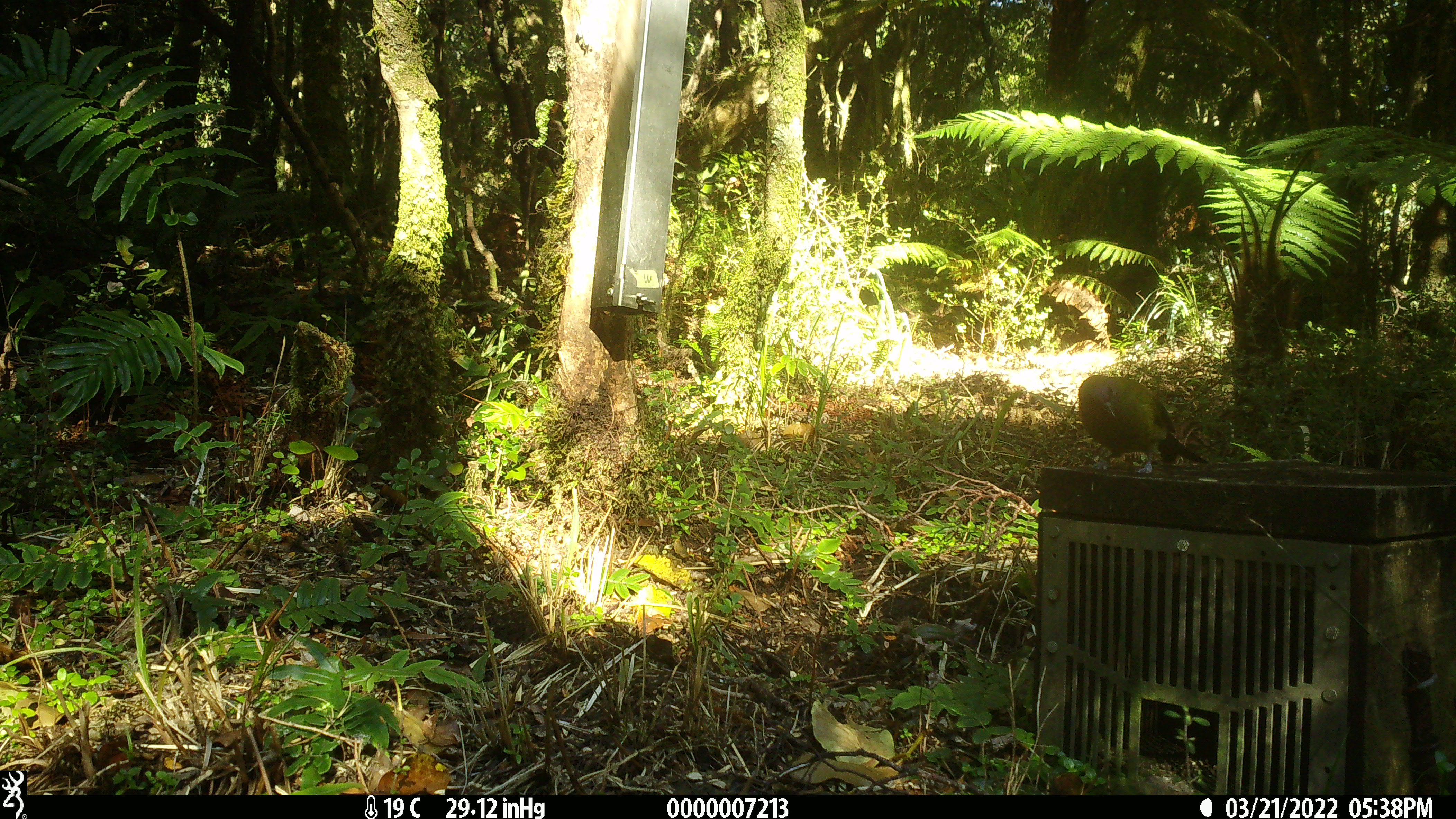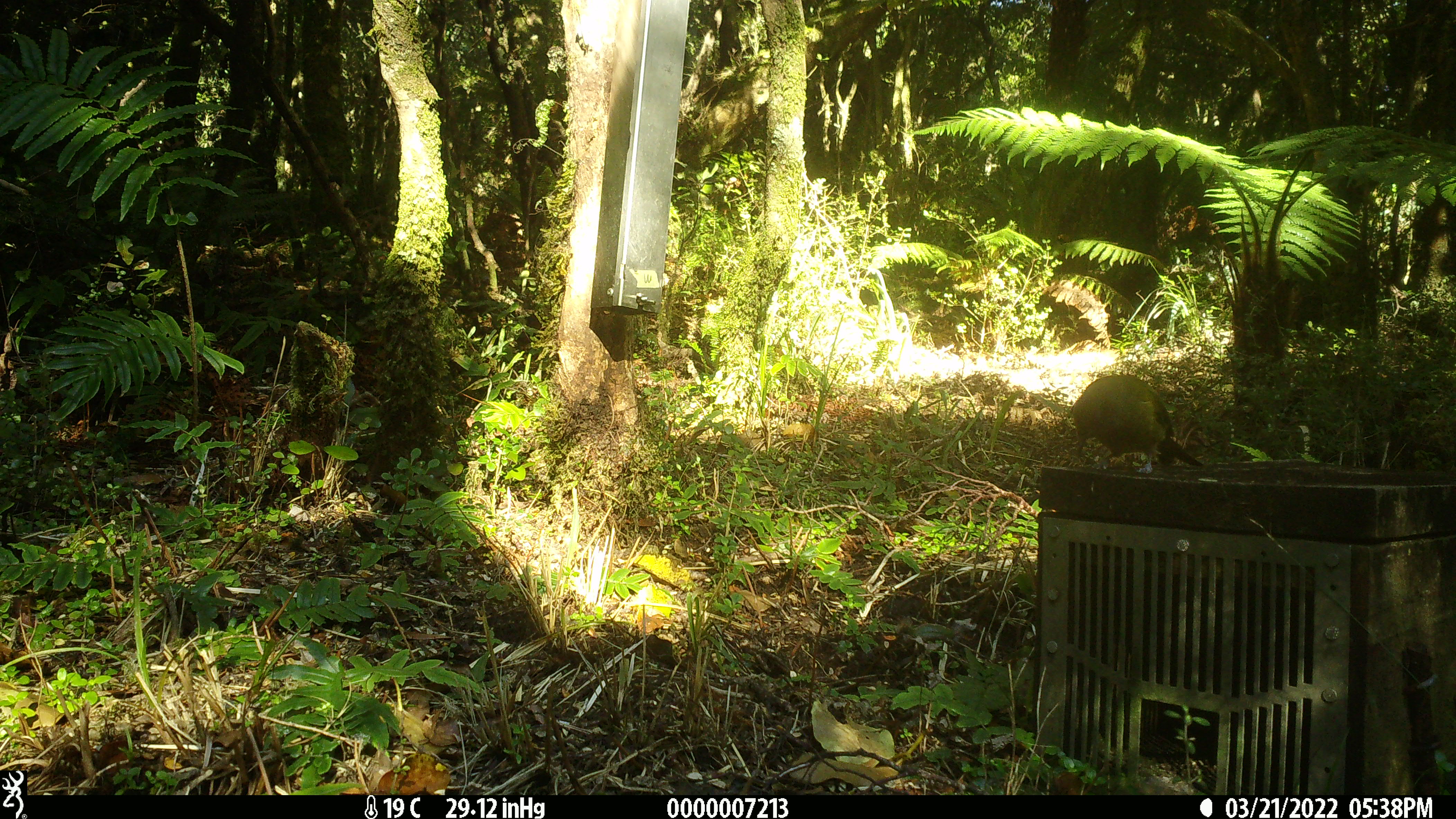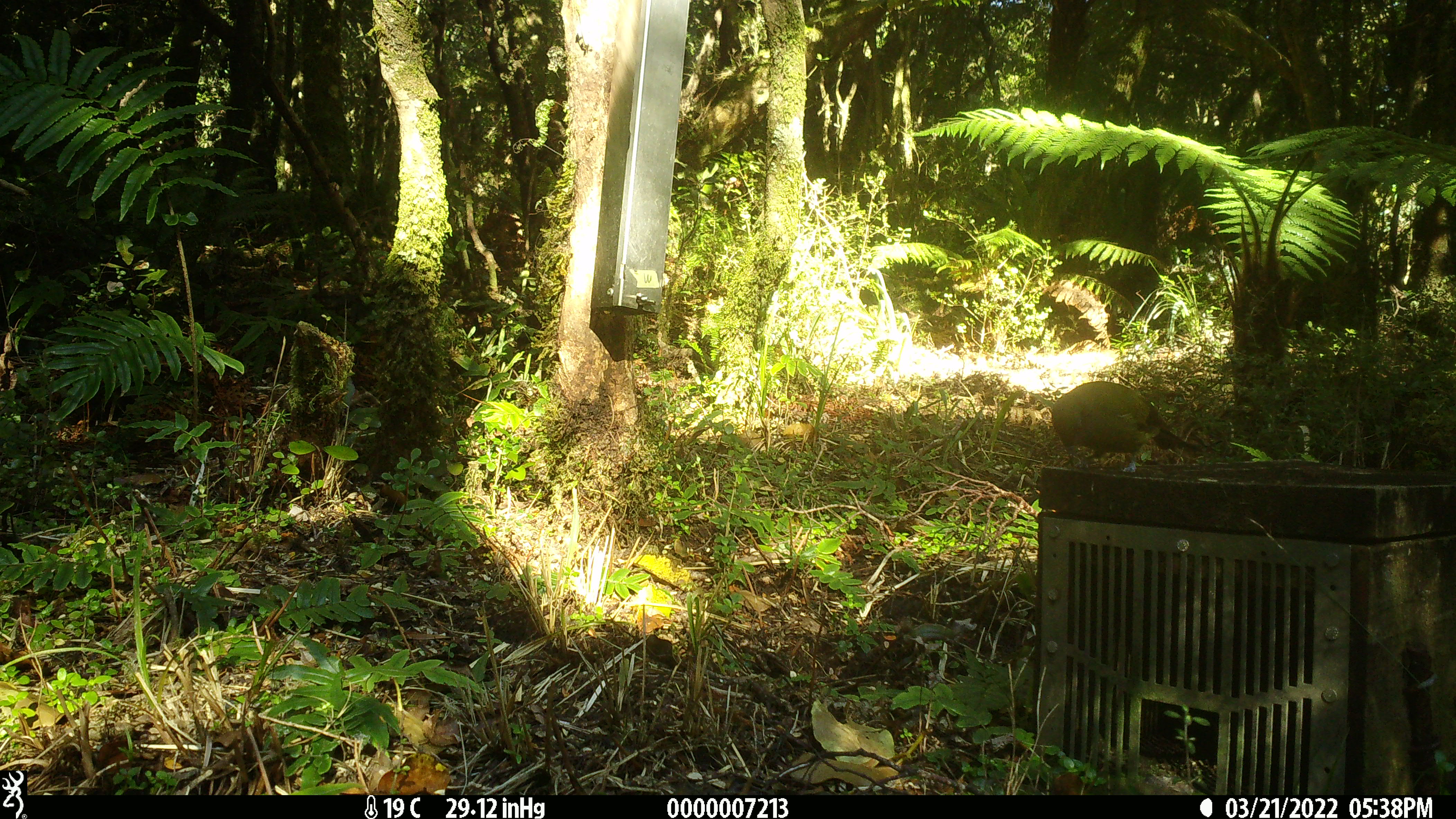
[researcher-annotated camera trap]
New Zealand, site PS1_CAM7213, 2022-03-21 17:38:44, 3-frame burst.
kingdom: Animalia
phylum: Chordata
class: Aves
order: Passeriformes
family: Meliphagidae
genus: Anthornis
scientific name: Anthornis melanura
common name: new zealand bellbird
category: bellbird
Bellbird (new zealand bellbird) (Anthornis melanura).